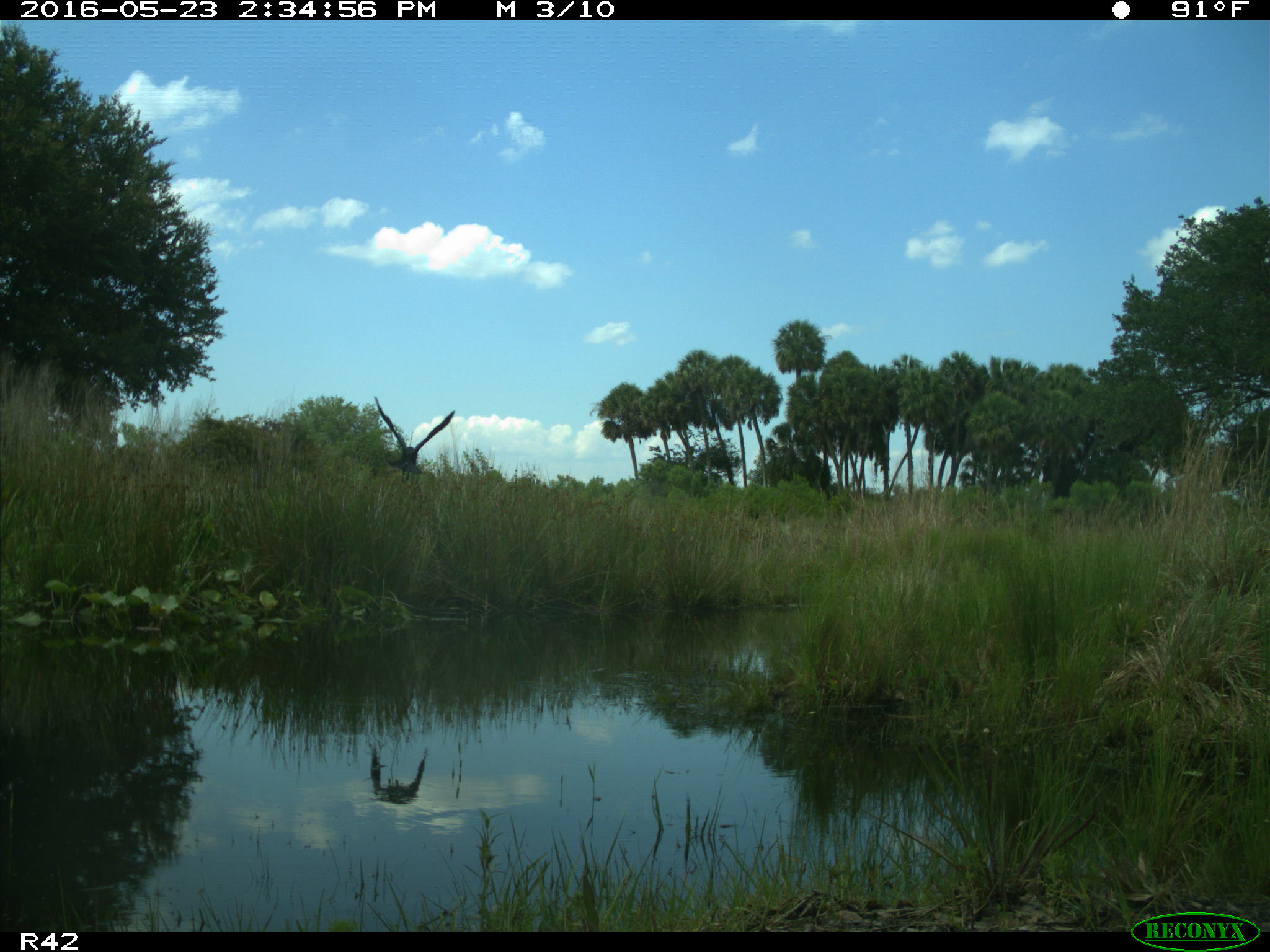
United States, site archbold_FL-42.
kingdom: Animalia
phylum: Chordata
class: Mammalia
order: Artiodactyla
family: Bovidae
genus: Bos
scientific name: Bos taurus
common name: domestic cow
Bos taurus (domestic cow).